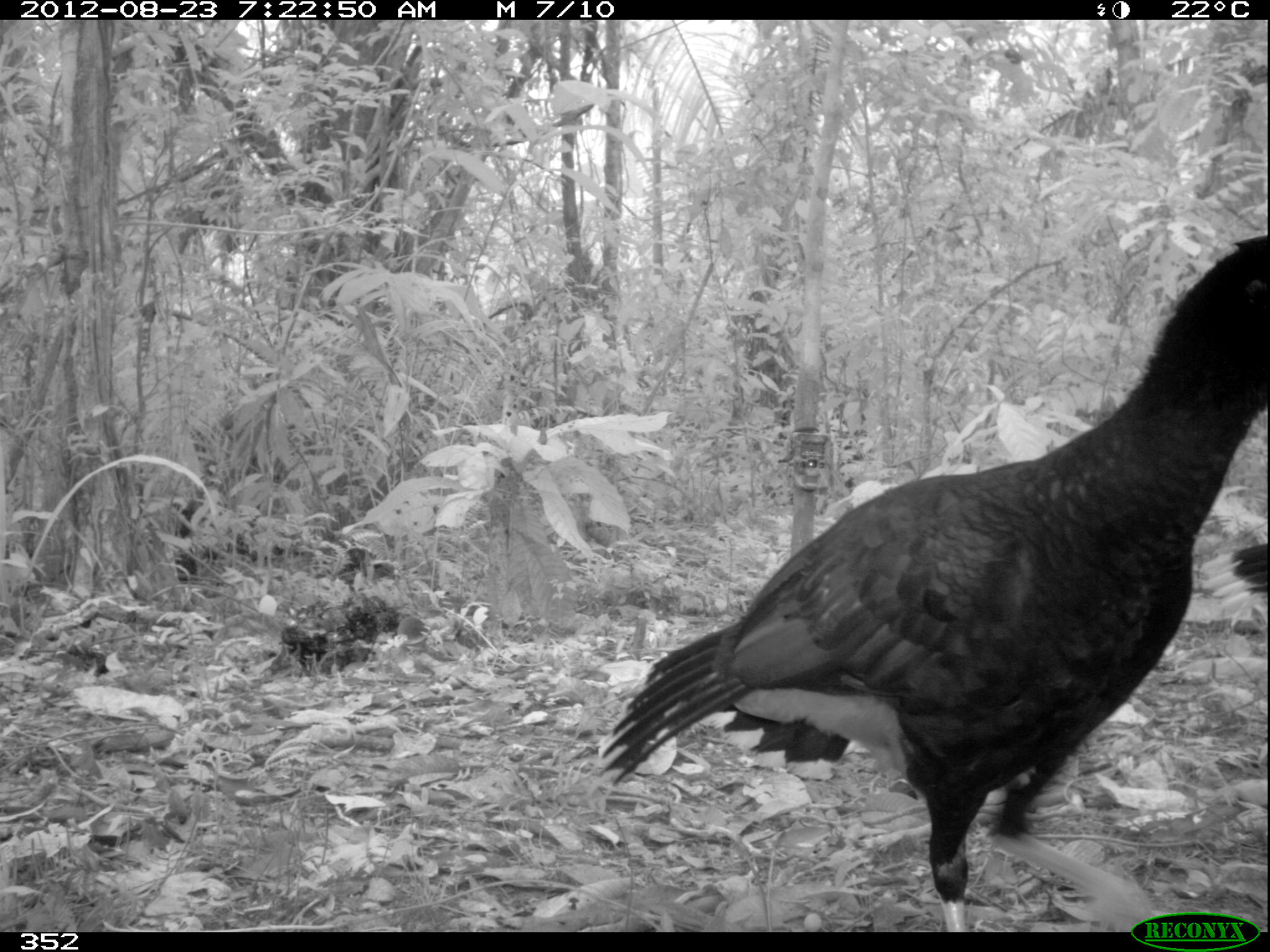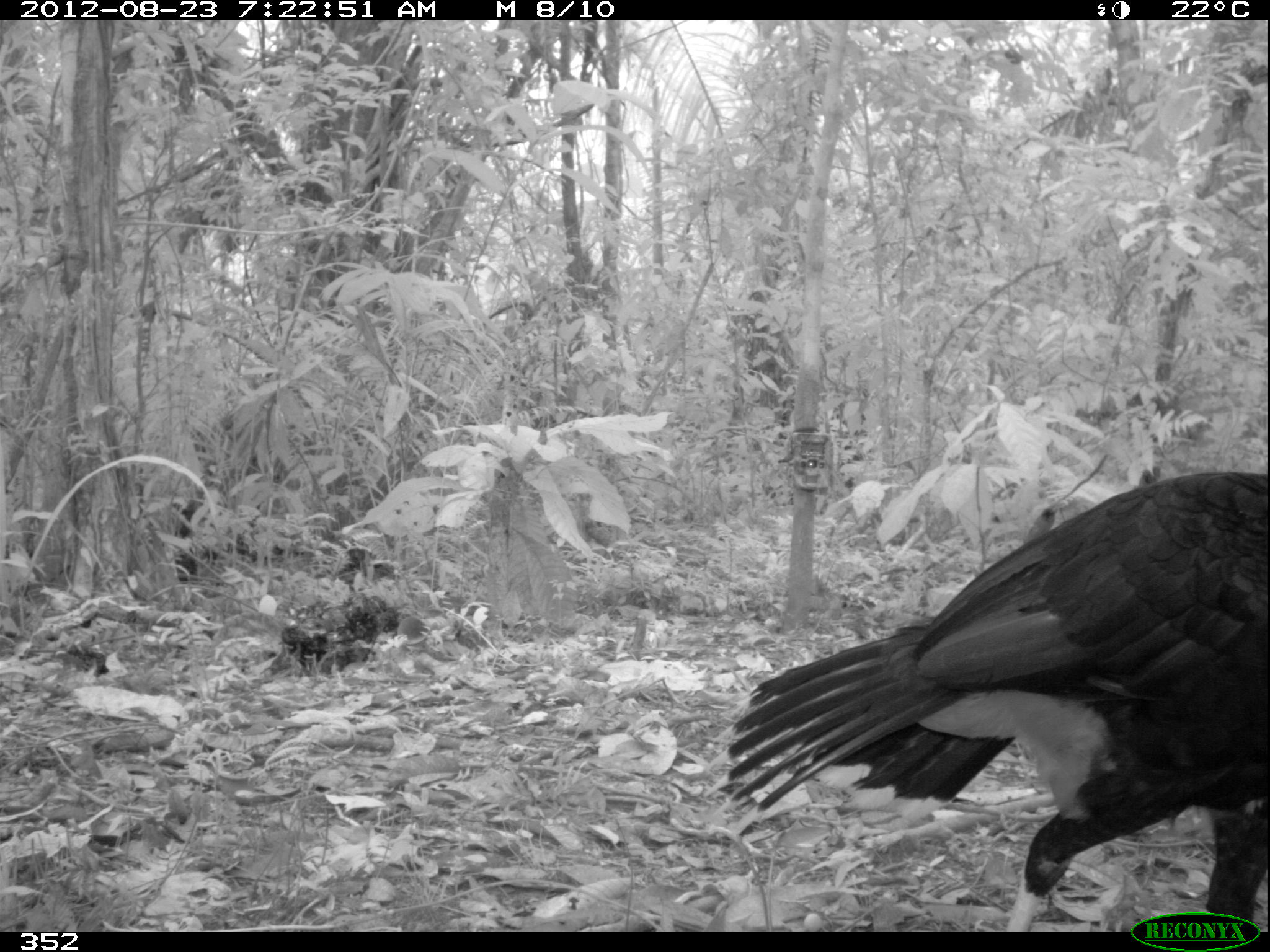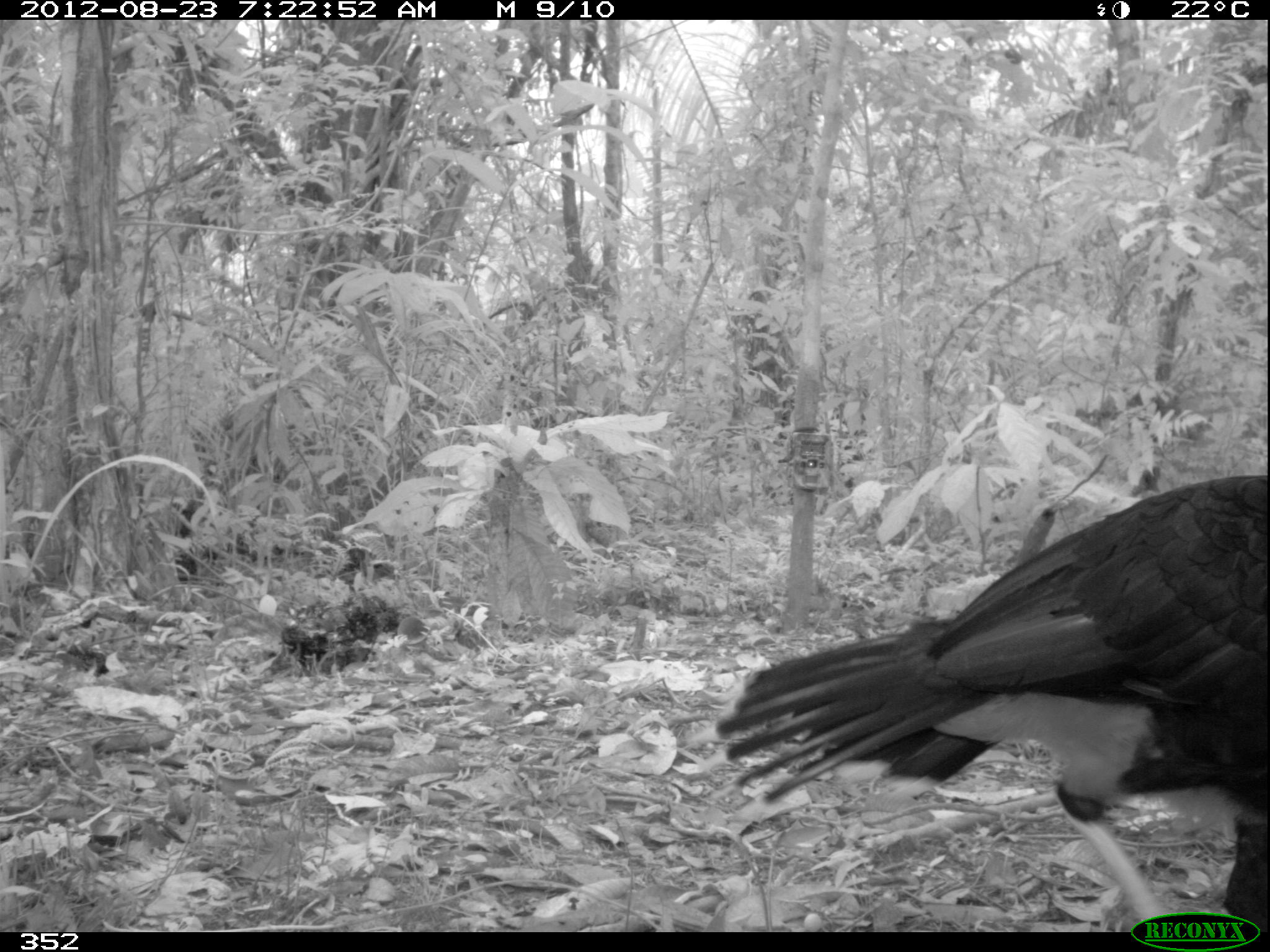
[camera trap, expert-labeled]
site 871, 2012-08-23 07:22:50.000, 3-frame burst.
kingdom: Animalia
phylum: Chordata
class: Aves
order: Galliformes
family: Cracidae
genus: Mitu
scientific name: Mitu tuberosum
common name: razor-billed curassow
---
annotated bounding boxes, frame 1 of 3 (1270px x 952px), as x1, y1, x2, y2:
mitu tuberosum: 592, 234, 1270, 927; 1198, 543, 1267, 624